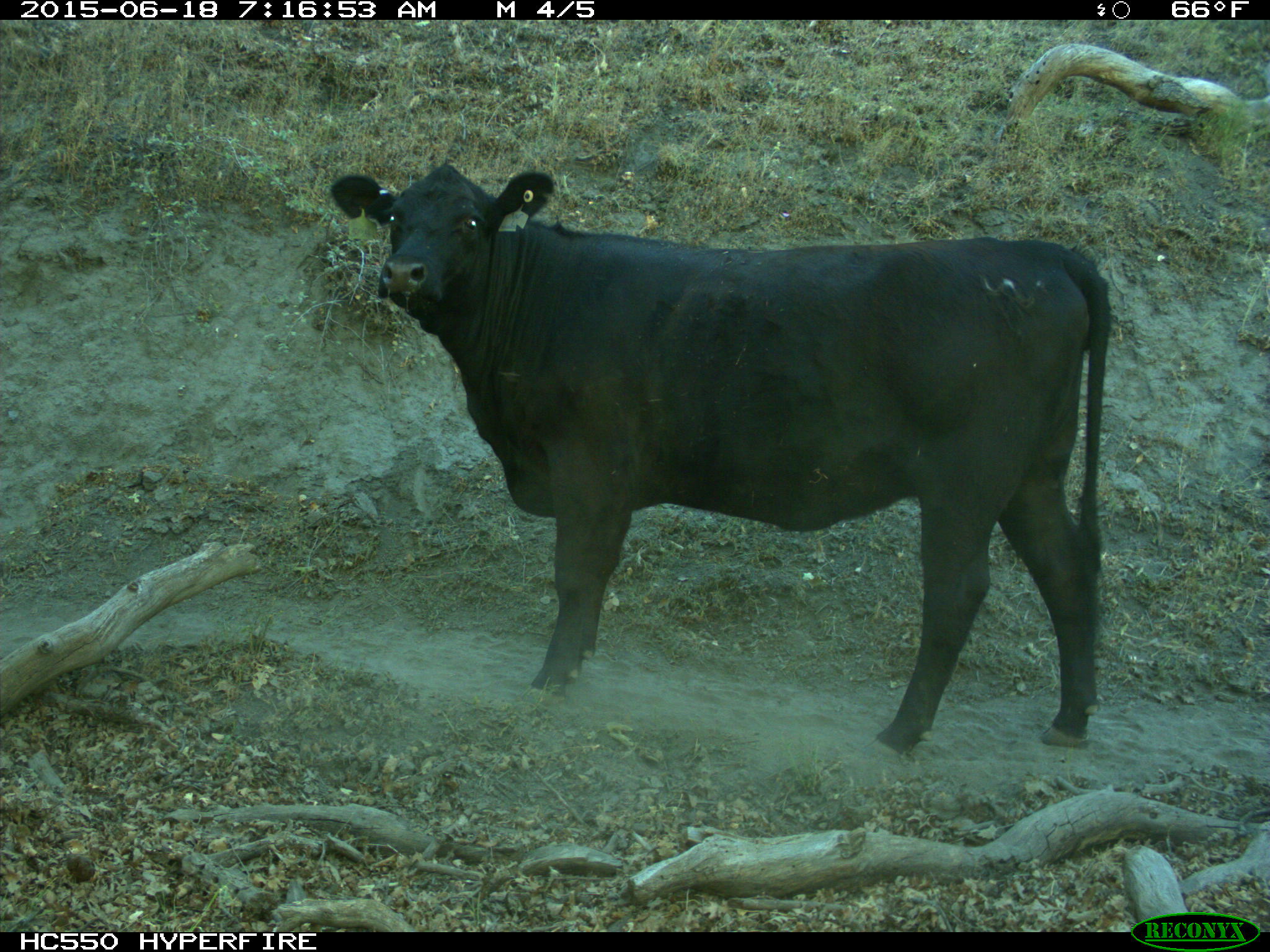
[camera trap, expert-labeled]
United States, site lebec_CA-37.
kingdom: Animalia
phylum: Chordata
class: Mammalia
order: Artiodactyla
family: Bovidae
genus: Bos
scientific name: Bos taurus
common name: domestic cow